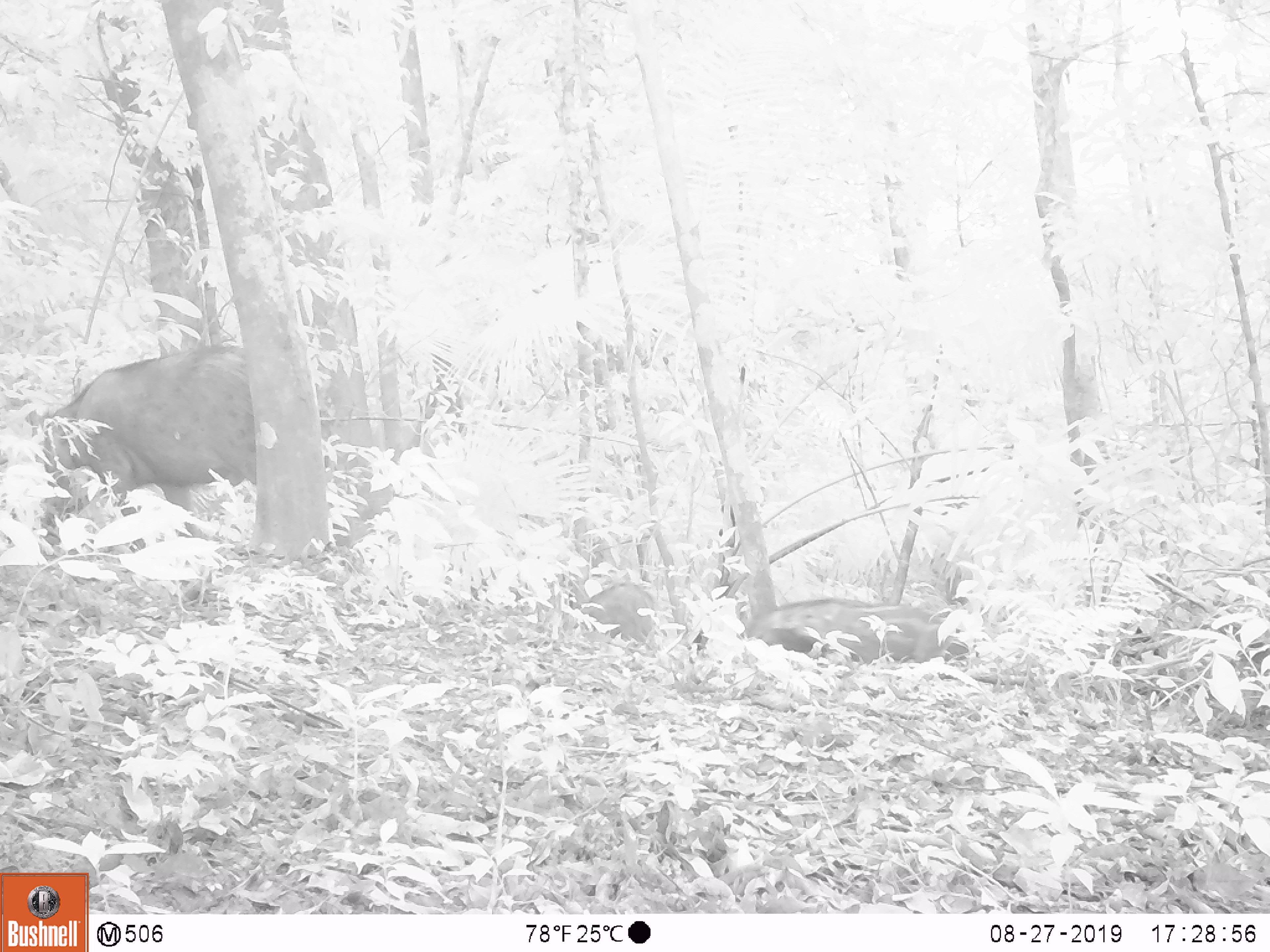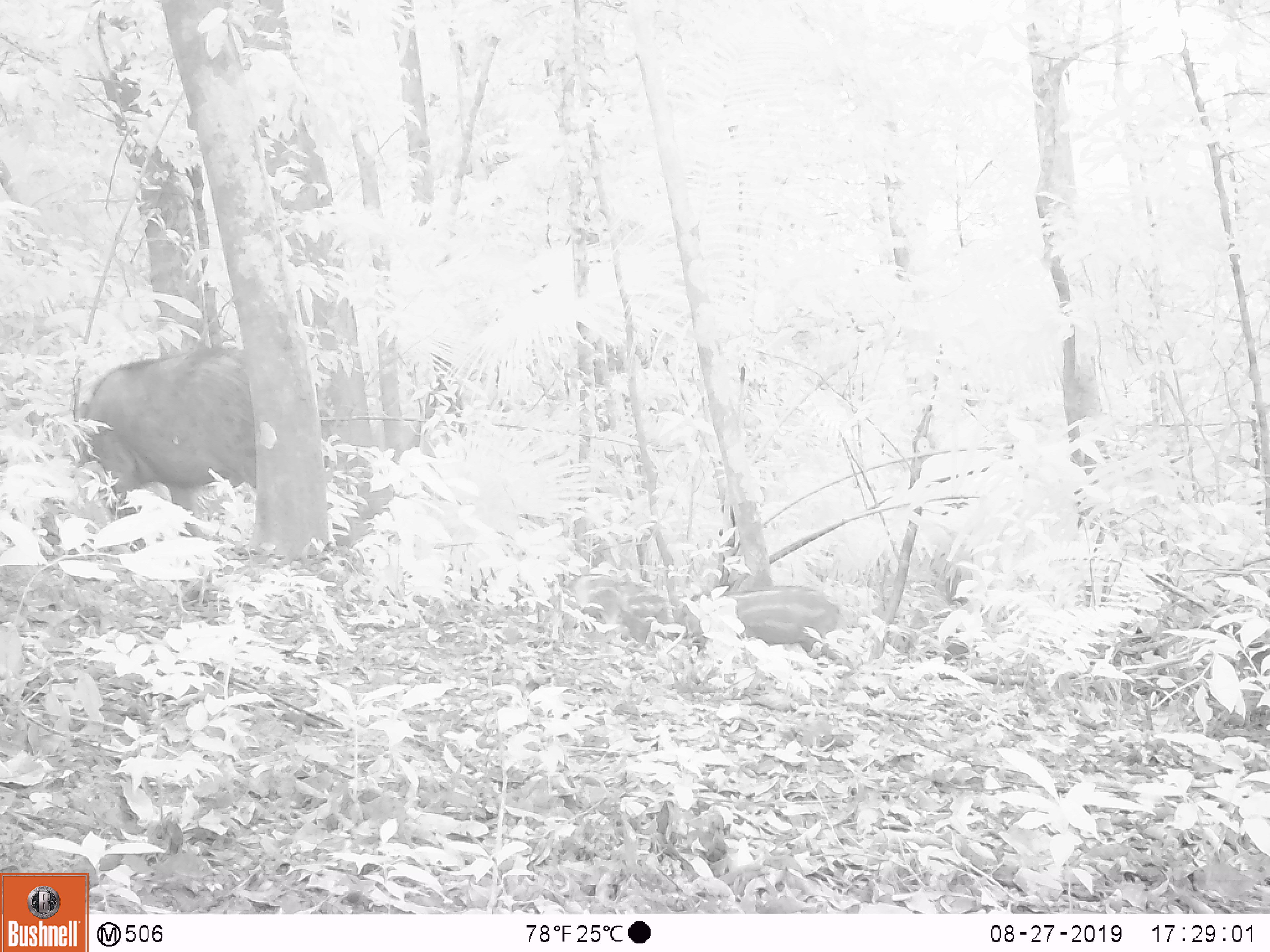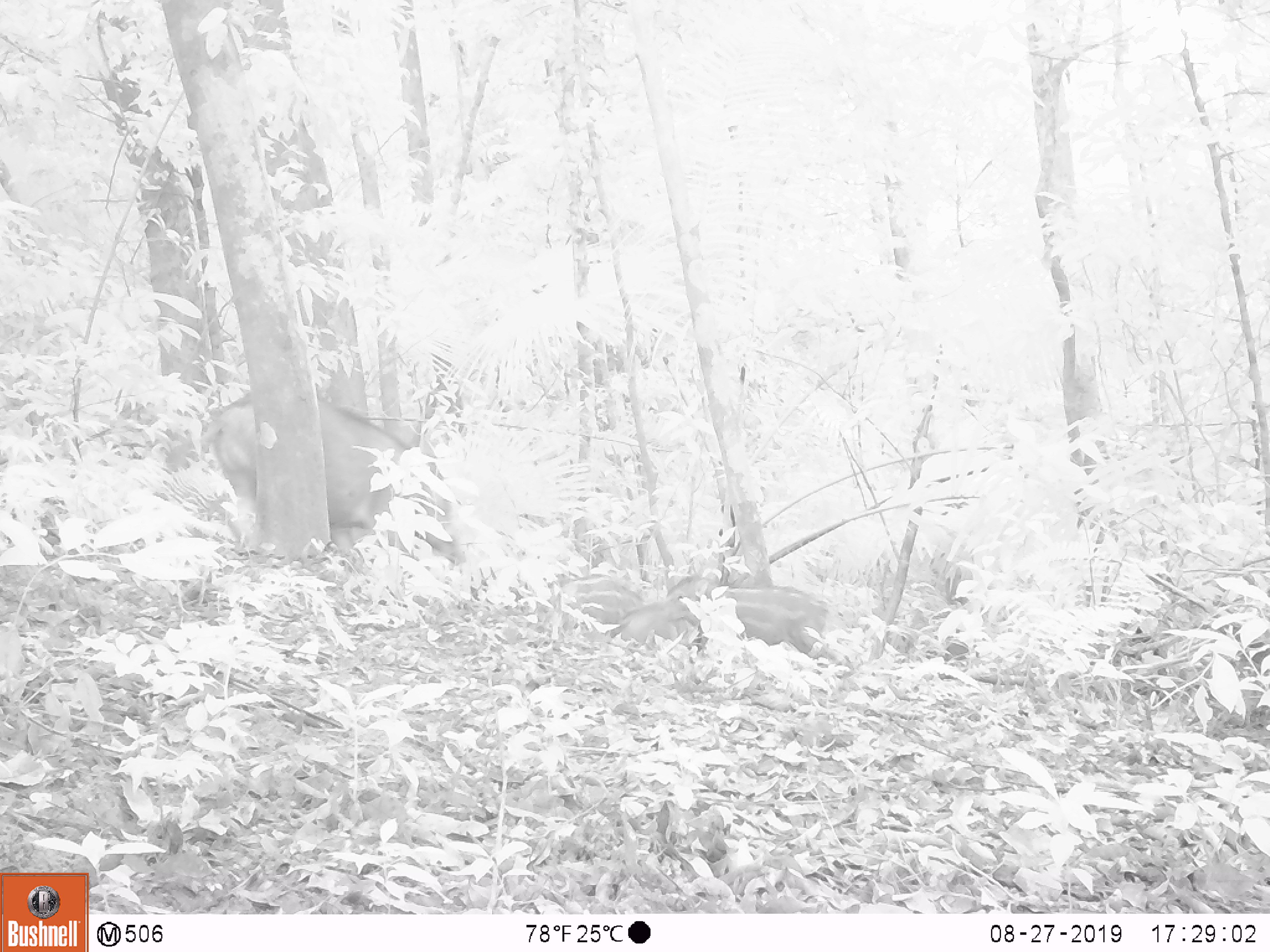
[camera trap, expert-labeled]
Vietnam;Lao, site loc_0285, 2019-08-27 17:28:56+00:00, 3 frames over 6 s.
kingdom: Animalia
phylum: Chordata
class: Mammalia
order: Artiodactyla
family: Suidae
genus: Sus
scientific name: Sus scrofa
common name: eurasian wild pig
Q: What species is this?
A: Eurasian wild pig (Sus scrofa).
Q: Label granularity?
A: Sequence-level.